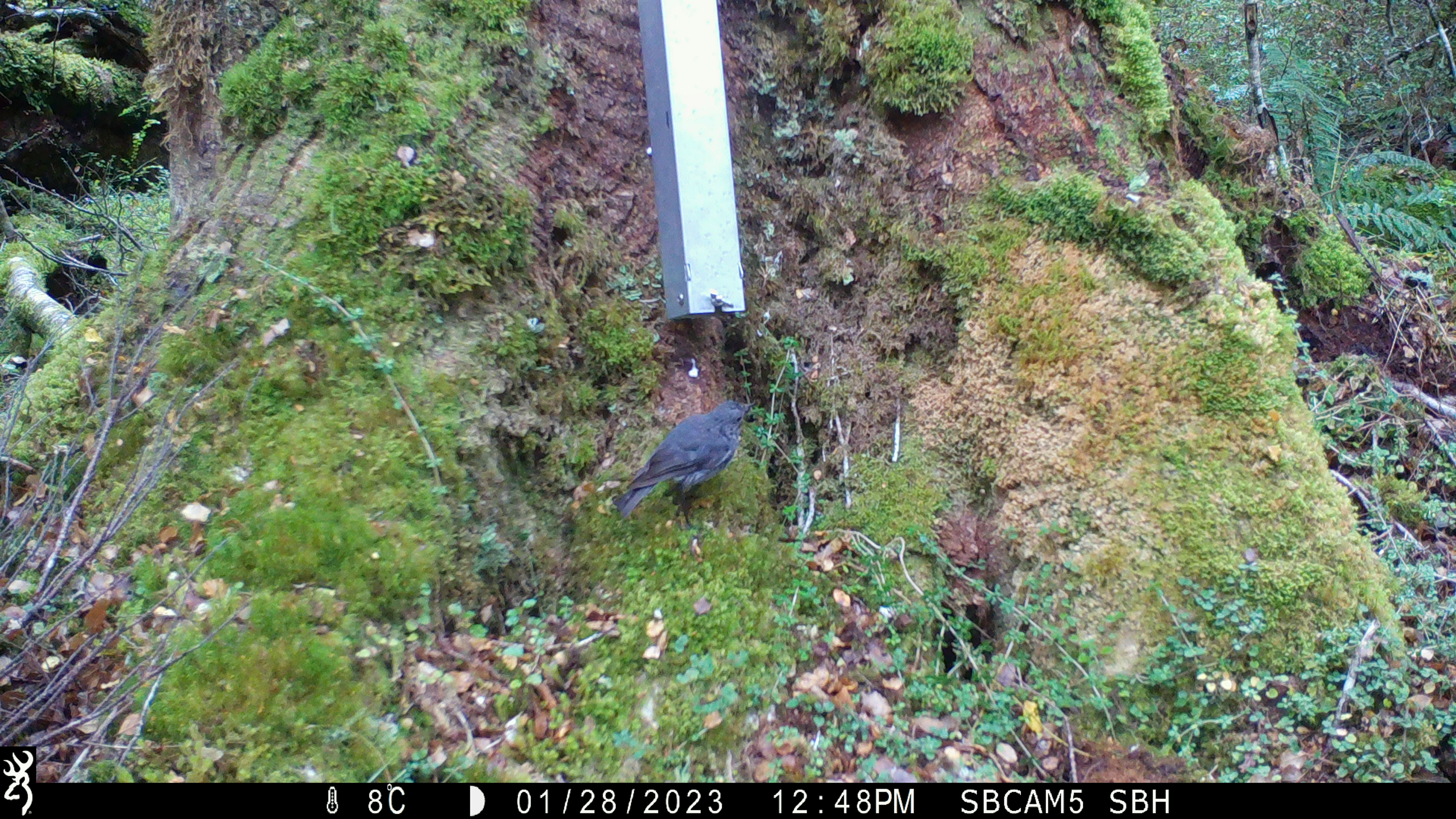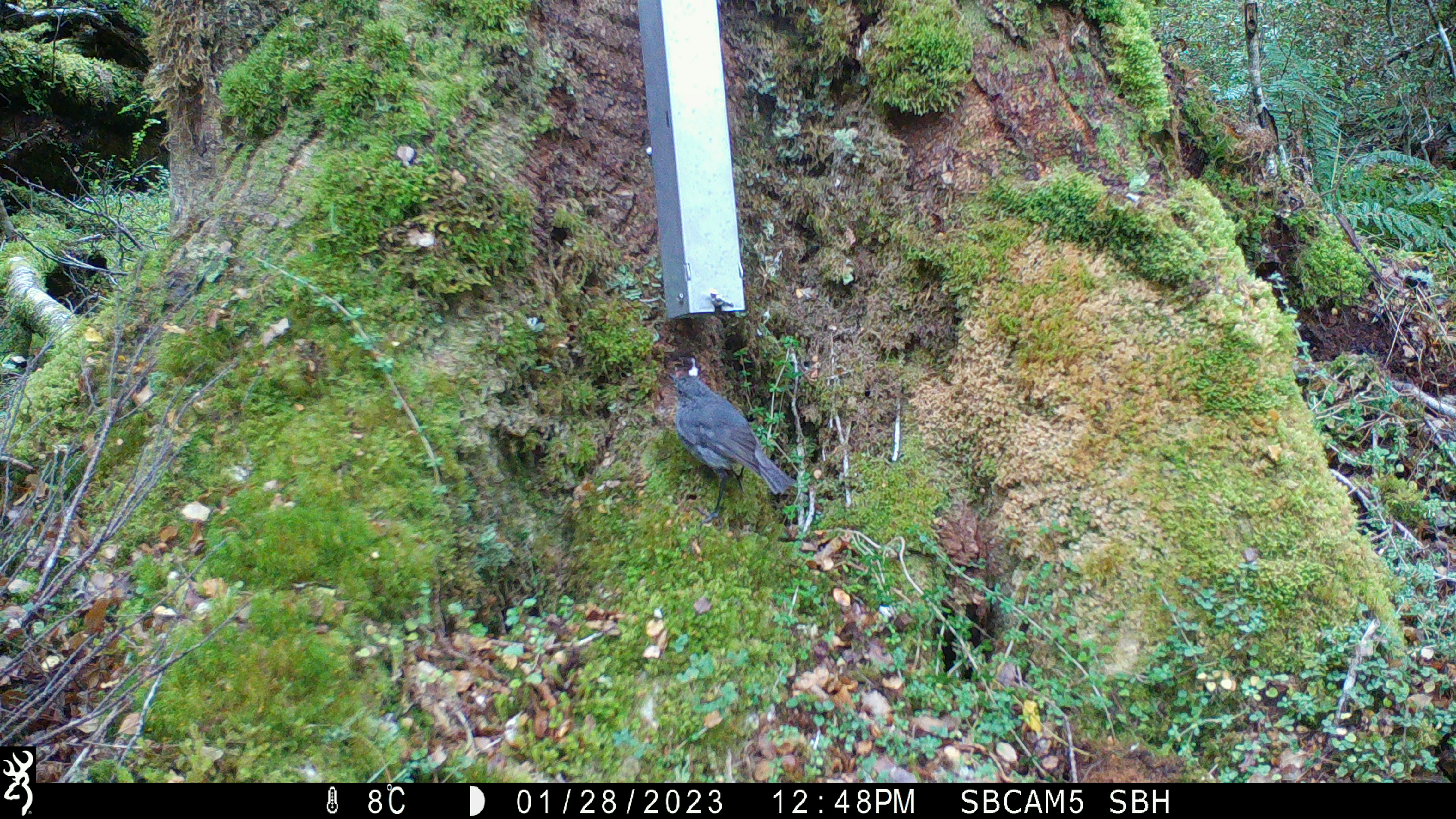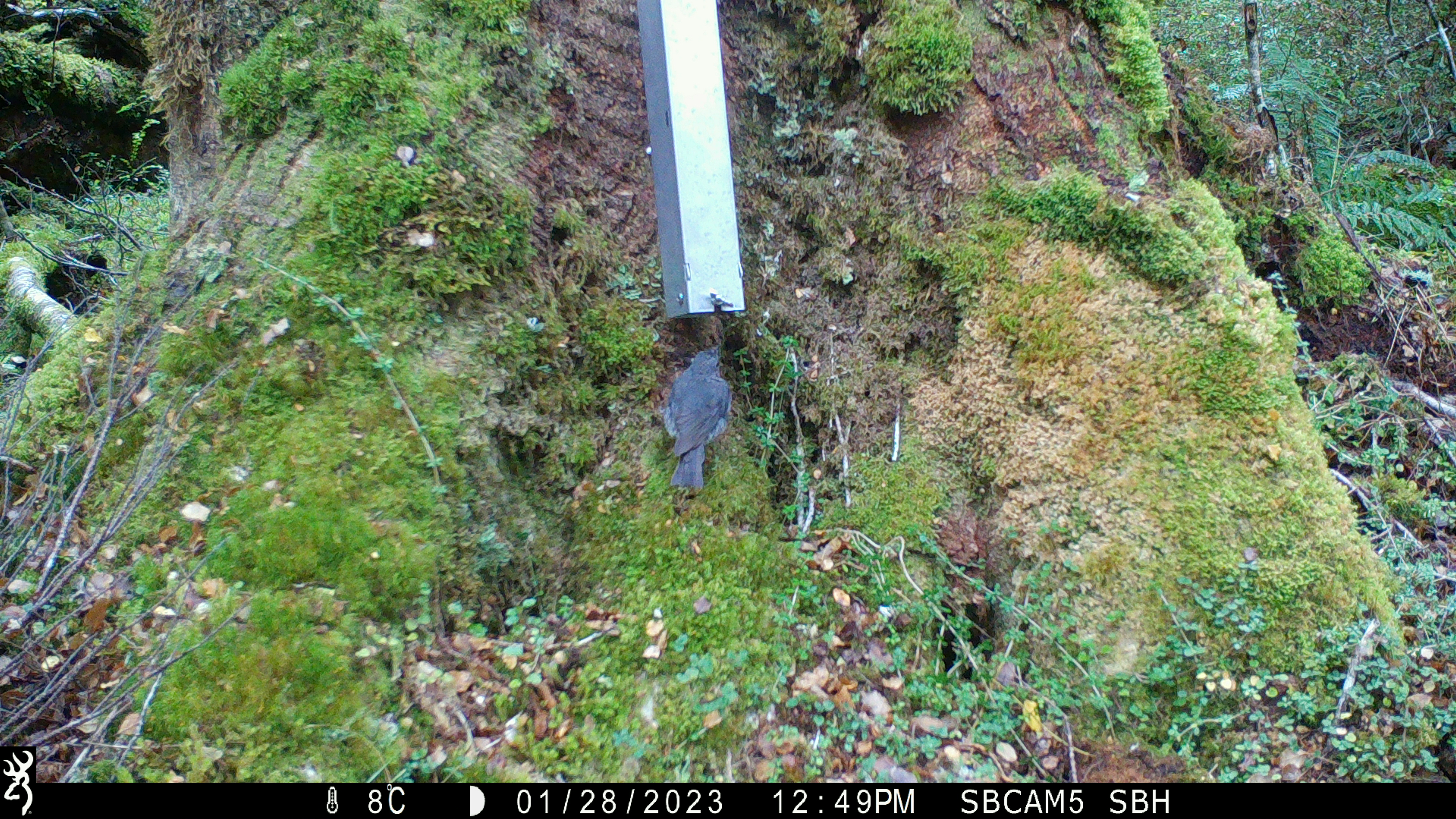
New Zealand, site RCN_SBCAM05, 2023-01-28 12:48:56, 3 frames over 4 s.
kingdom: Animalia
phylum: Chordata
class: Aves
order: Passeriformes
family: Petroicidae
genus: Petroica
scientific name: Petroica australis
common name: new zealand robin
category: robin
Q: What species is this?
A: Robin (new zealand robin) (Petroica australis).